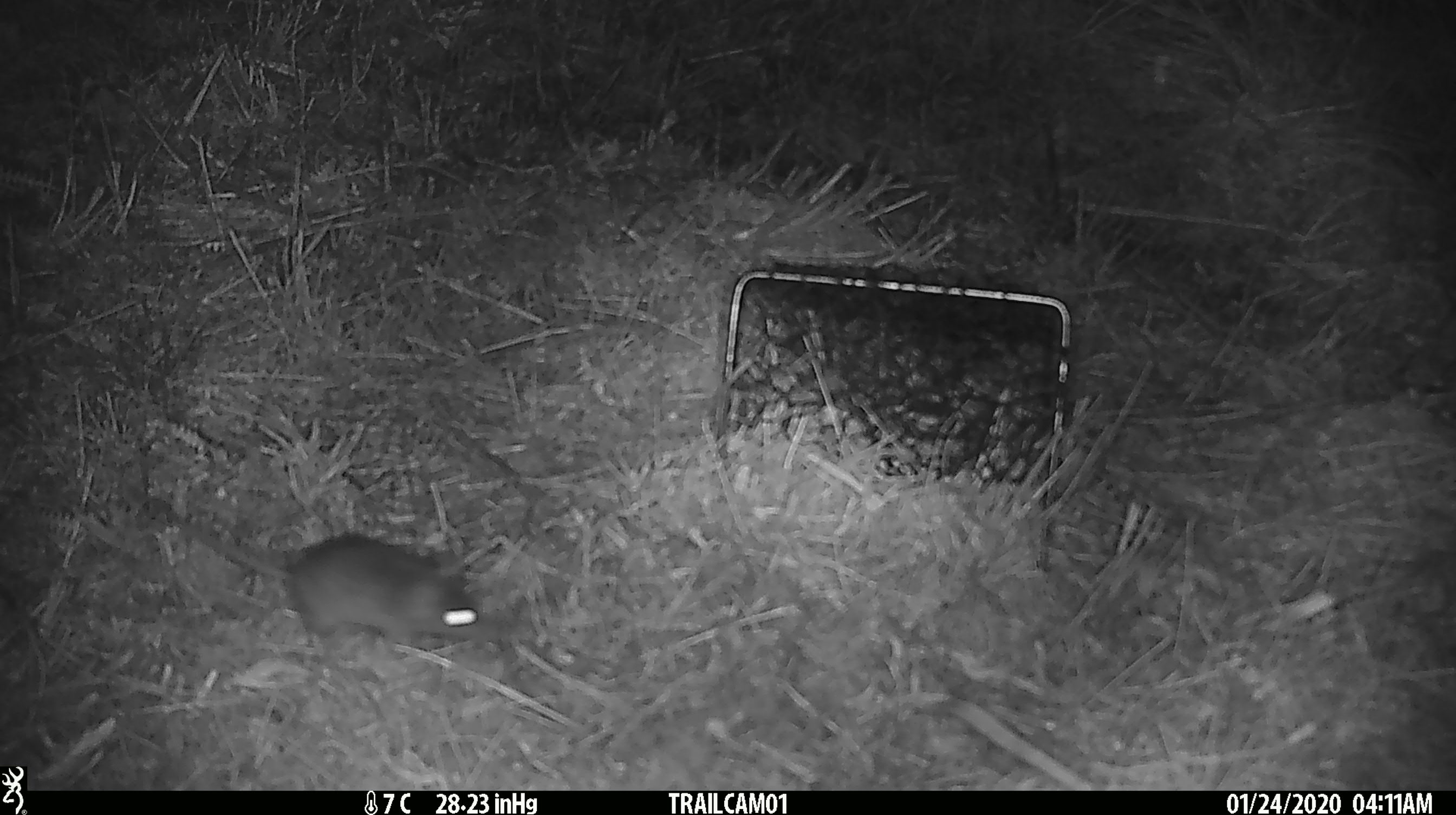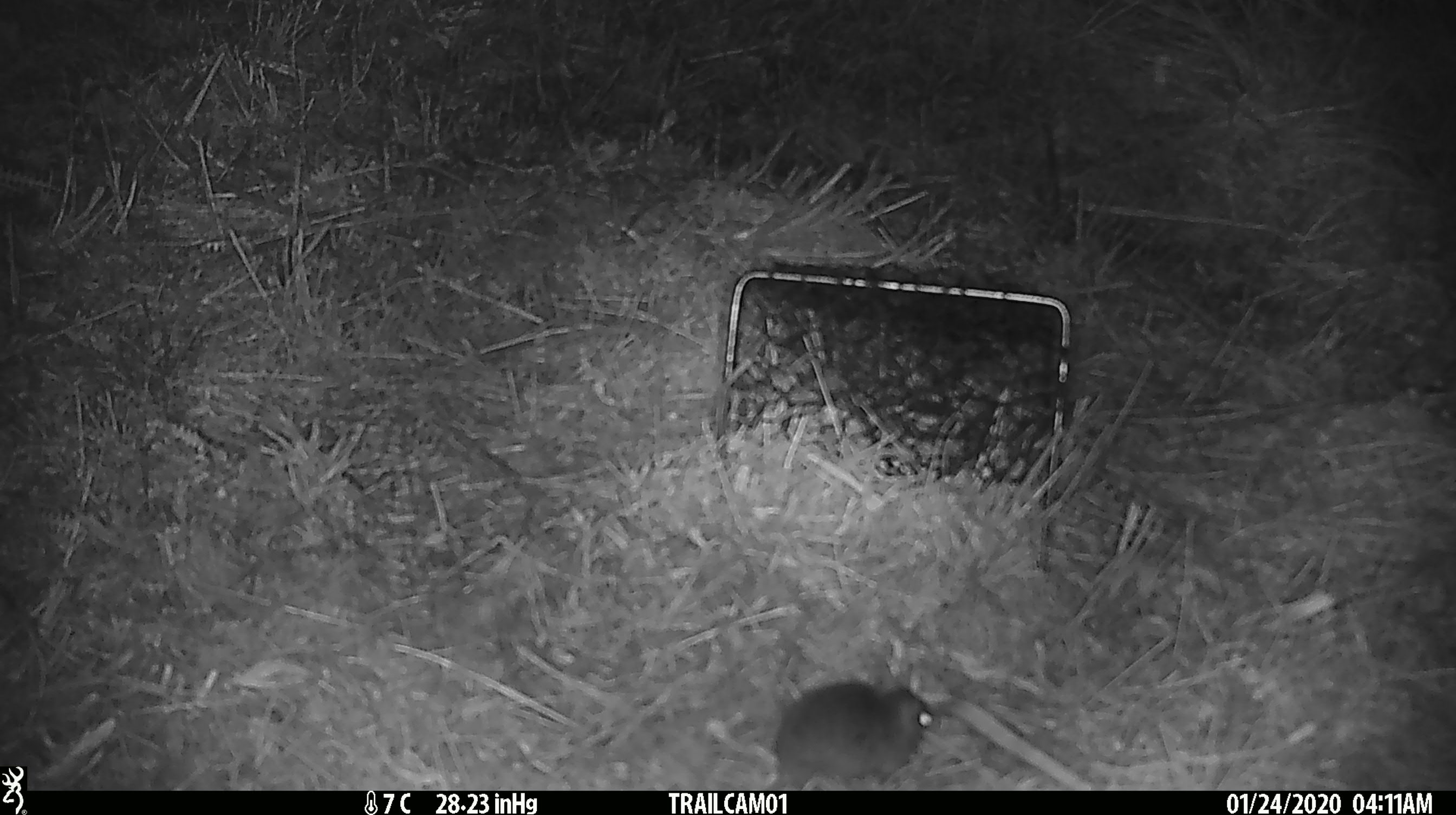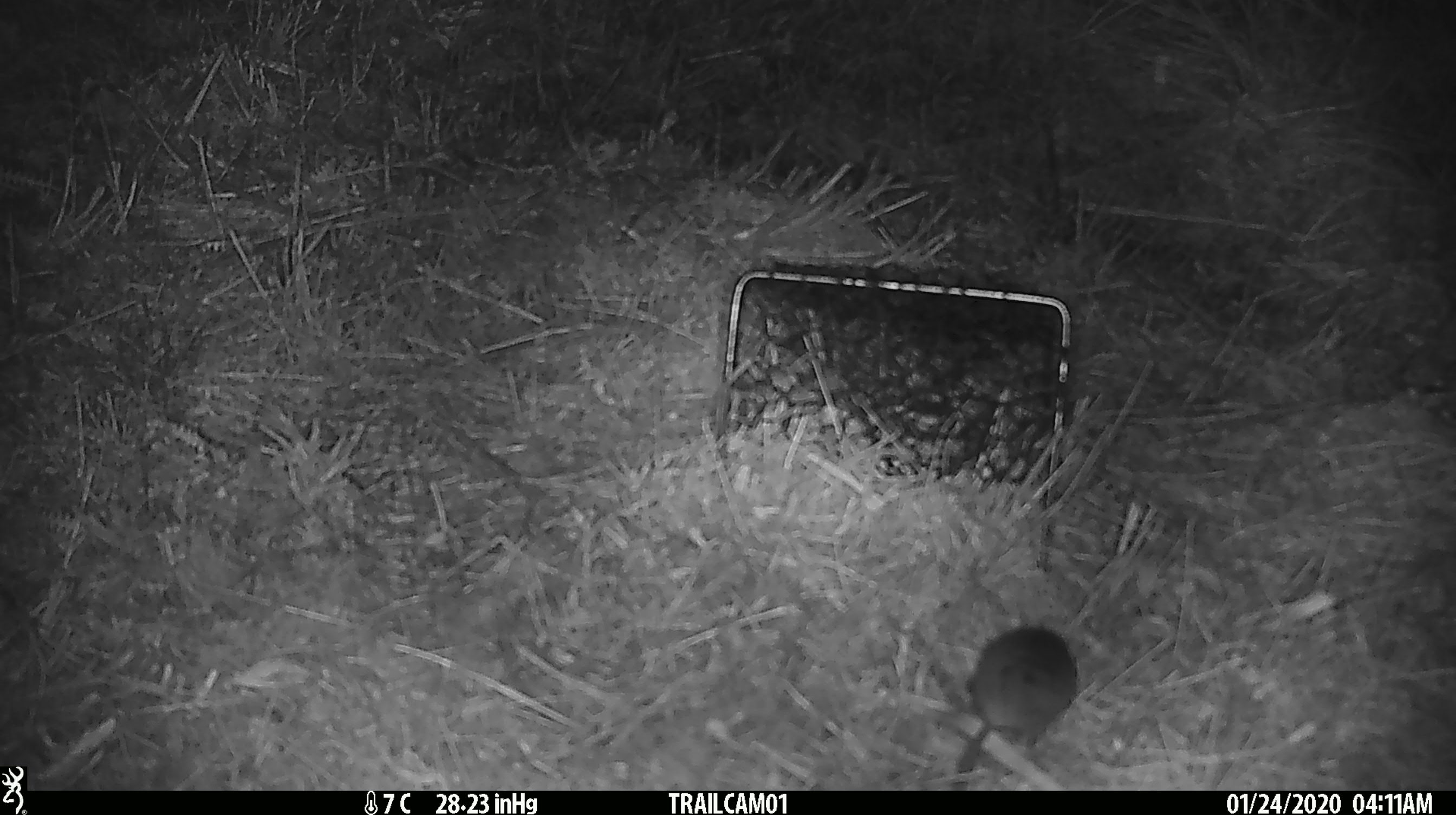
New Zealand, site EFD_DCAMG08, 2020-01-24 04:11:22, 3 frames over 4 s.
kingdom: Animalia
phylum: Chordata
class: Mammalia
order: Rodentia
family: Muridae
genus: Mus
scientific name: Mus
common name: mouse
Mouse (Mus).